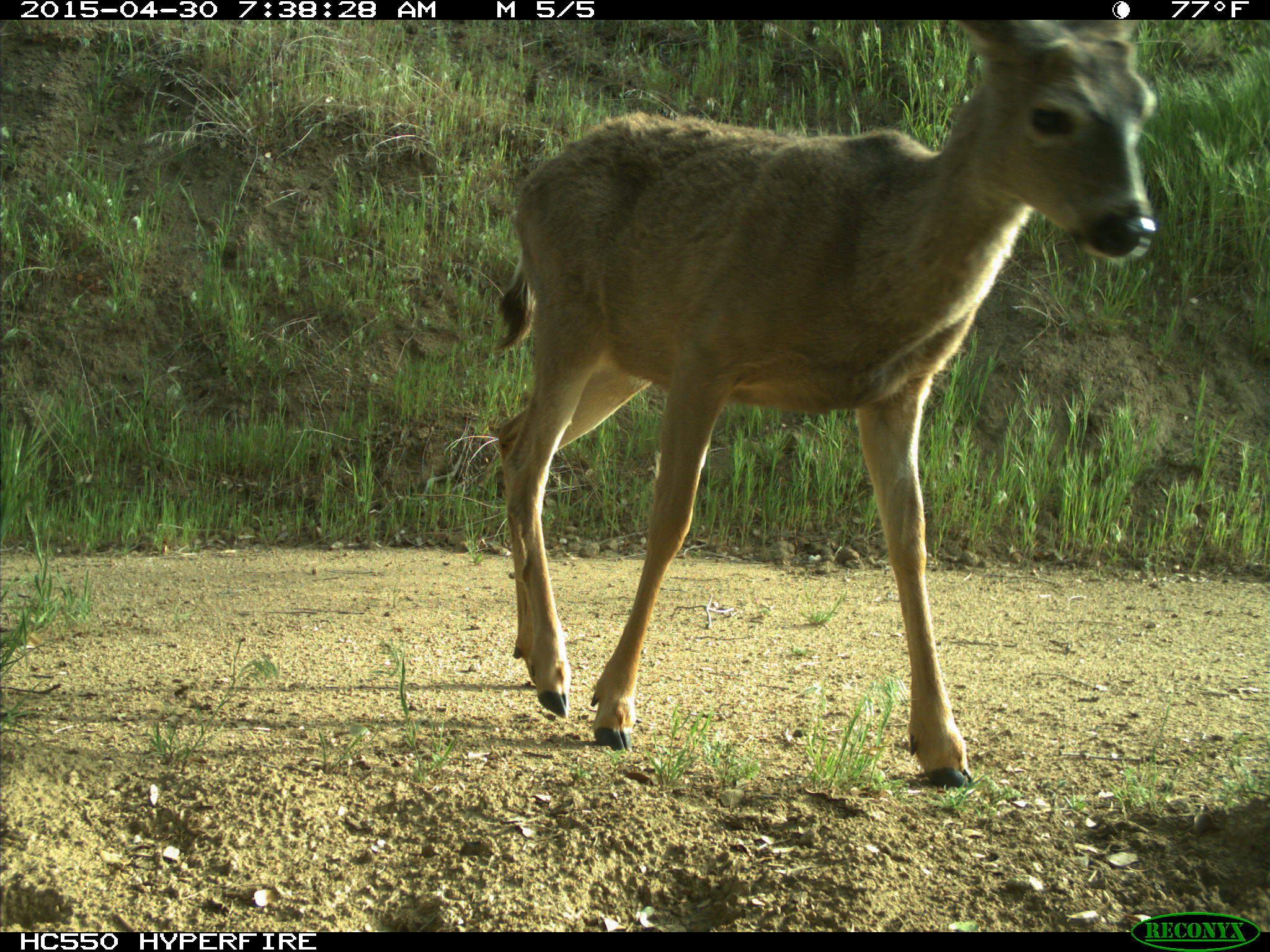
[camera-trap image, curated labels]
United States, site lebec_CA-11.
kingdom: Animalia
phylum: Chordata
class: Mammalia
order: Artiodactyla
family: Cervidae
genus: Odocoileus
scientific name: Odocoileus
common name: deer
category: unidentified deer